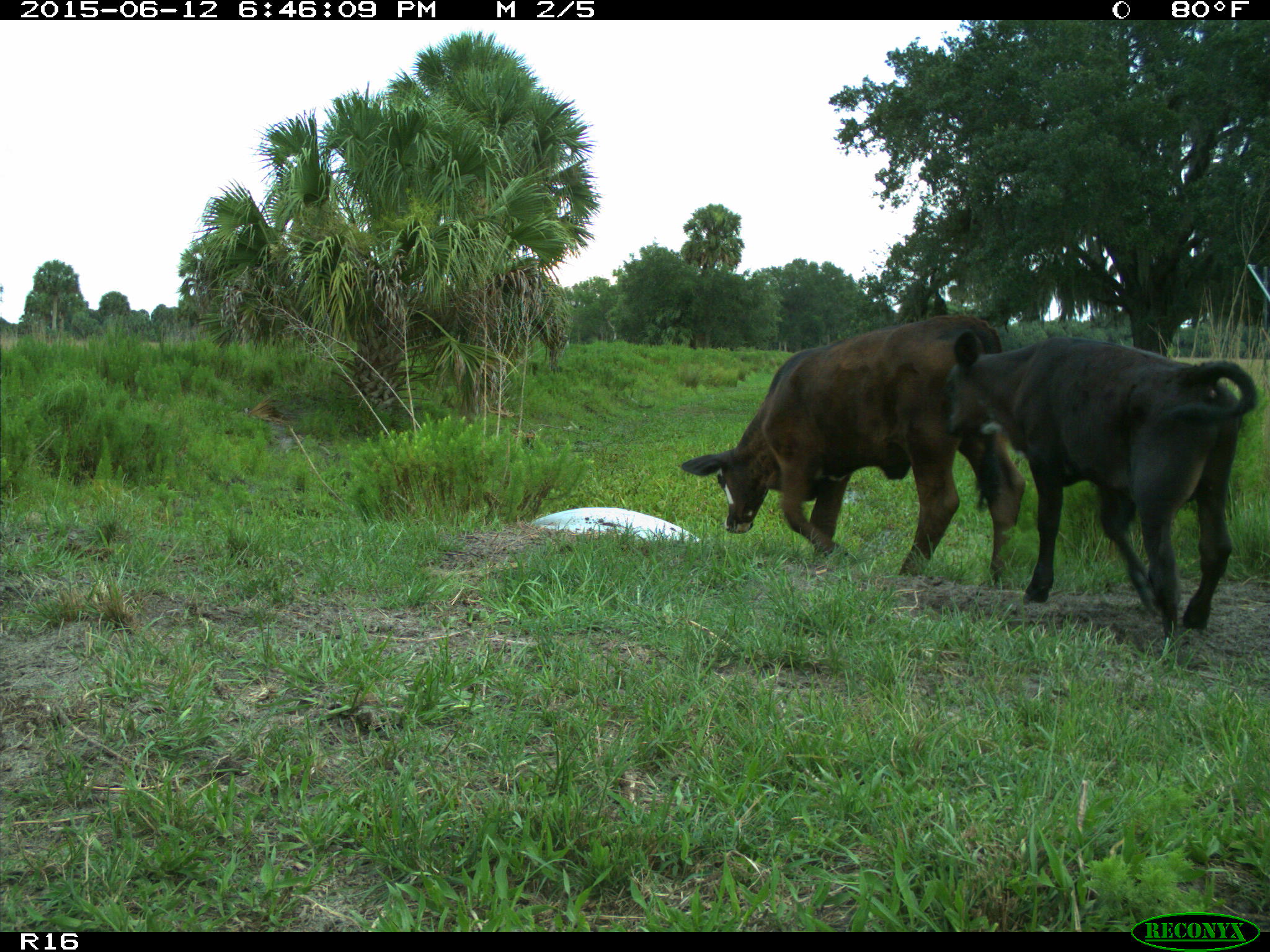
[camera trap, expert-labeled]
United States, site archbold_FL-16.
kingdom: Animalia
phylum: Chordata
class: Mammalia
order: Artiodactyla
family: Bovidae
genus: Bos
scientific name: Bos taurus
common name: domestic cow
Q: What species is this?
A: Bos taurus (domestic cow).